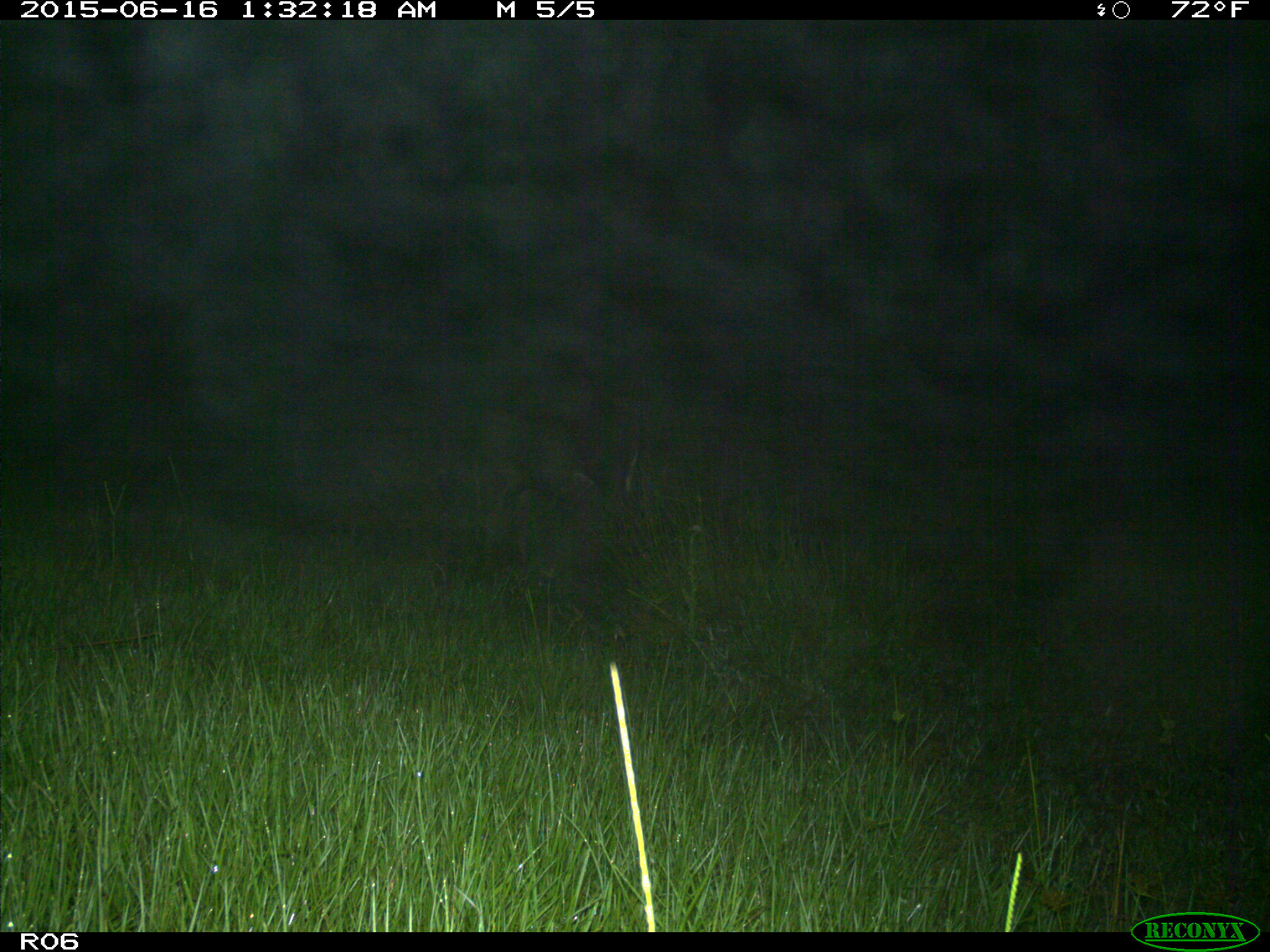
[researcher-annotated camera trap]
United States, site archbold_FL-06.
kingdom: Animalia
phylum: Chordata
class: Mammalia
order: Artiodactyla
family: Bovidae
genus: Bos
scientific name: Bos taurus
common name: domestic cow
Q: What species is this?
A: Bos taurus (domestic cow).